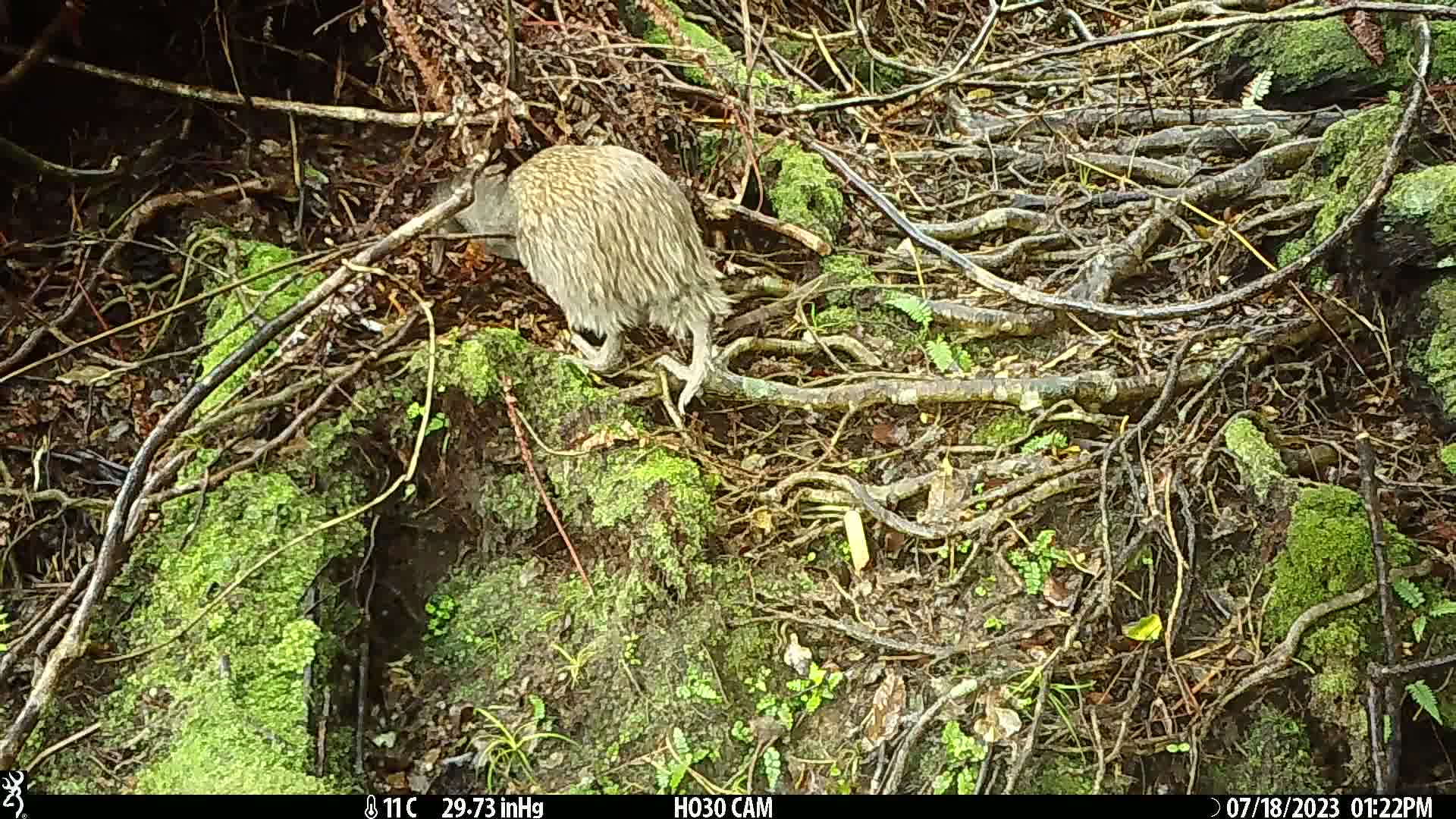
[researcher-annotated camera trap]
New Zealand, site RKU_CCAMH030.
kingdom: Animalia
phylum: Chordata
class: Aves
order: Apterygiformes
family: Apterygidae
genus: Apteryx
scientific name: Apteryx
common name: kiwi